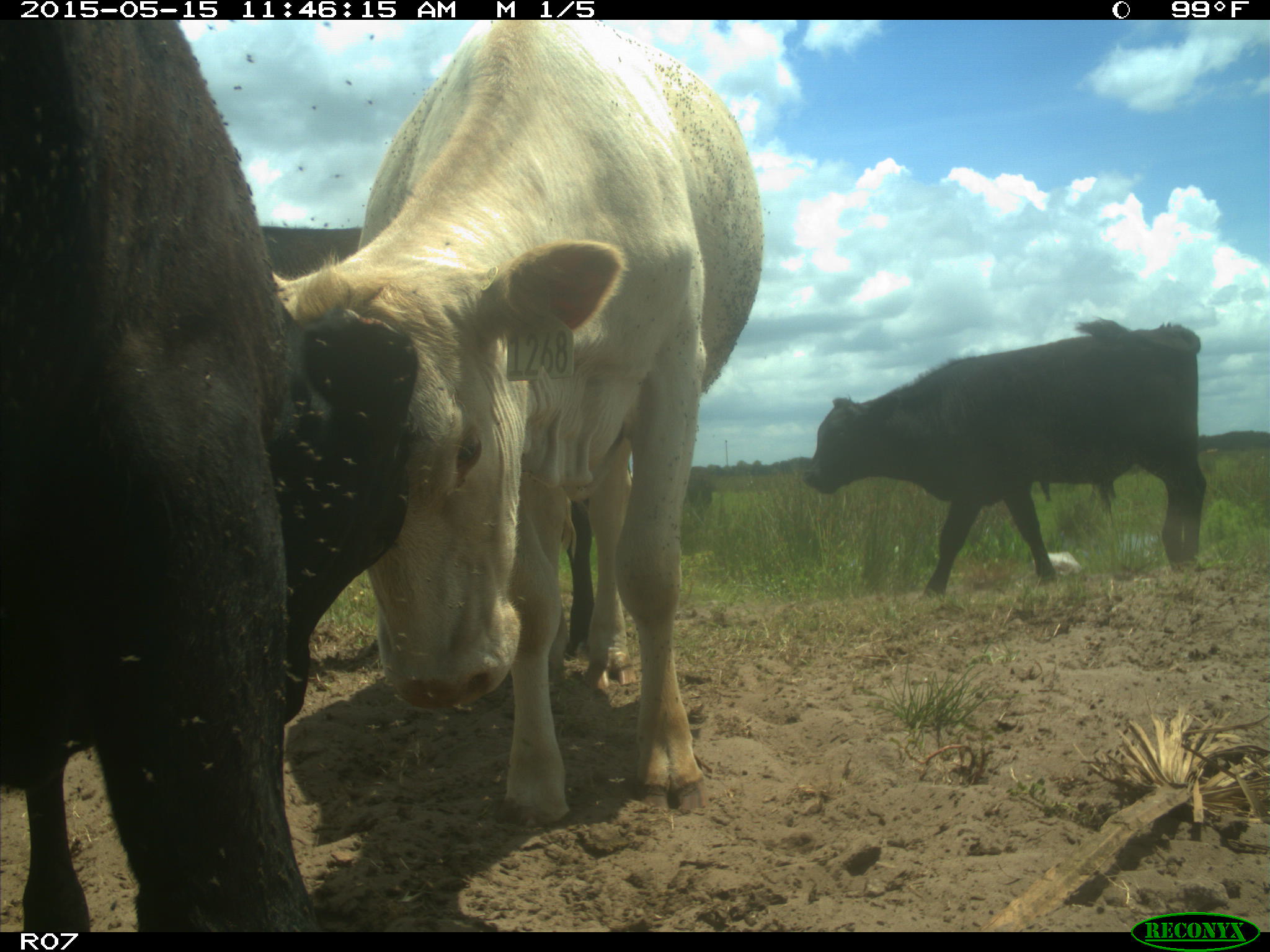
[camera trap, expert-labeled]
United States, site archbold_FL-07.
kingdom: Animalia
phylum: Chordata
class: Mammalia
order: Artiodactyla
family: Bovidae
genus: Bos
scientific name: Bos taurus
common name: domestic cow